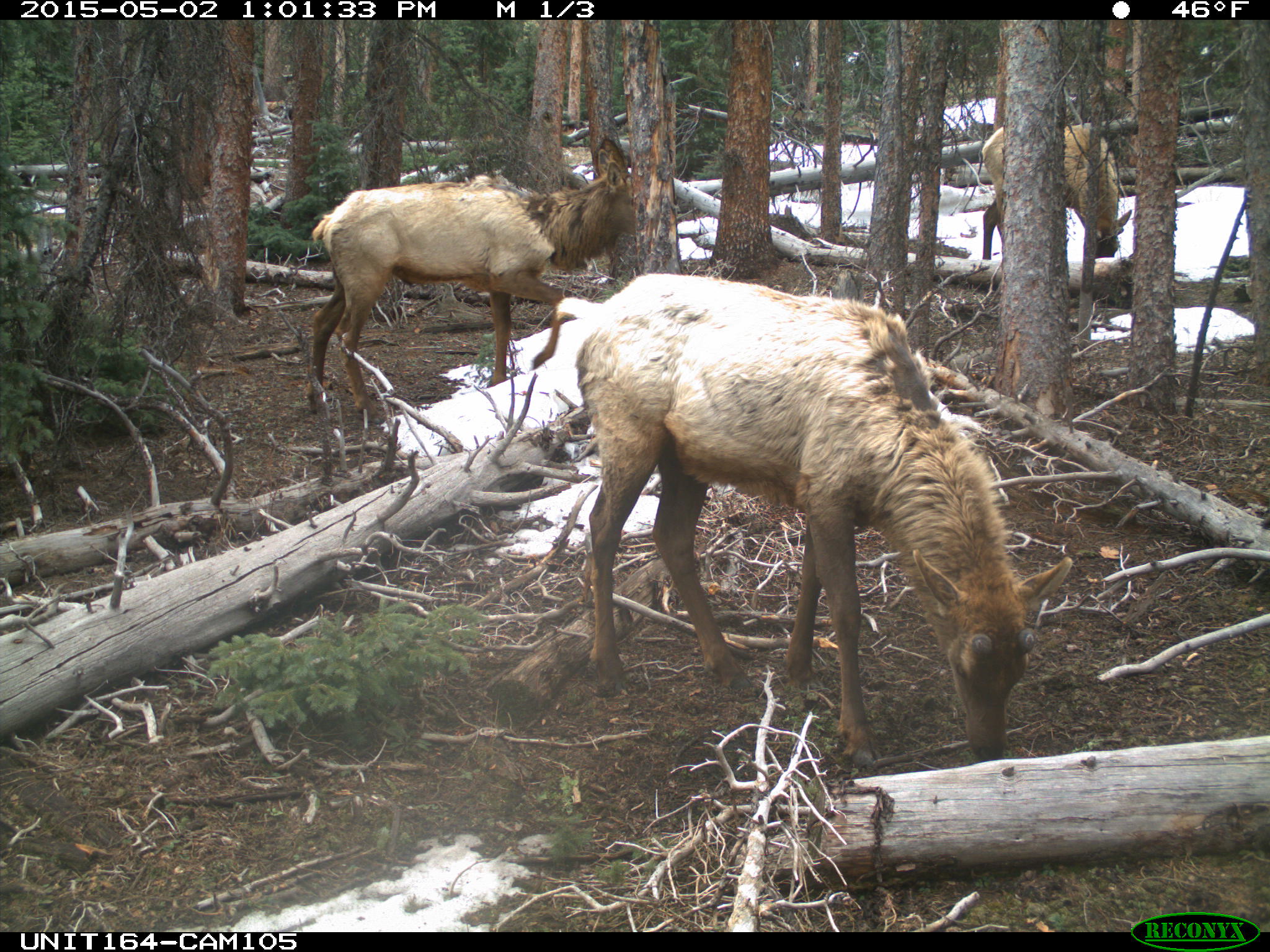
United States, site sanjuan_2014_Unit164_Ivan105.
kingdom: Animalia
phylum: Chordata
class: Mammalia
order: Artiodactyla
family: Cervidae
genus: Cervus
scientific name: Cervus elaphus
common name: red deer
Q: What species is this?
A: Cervus elaphus (red deer).